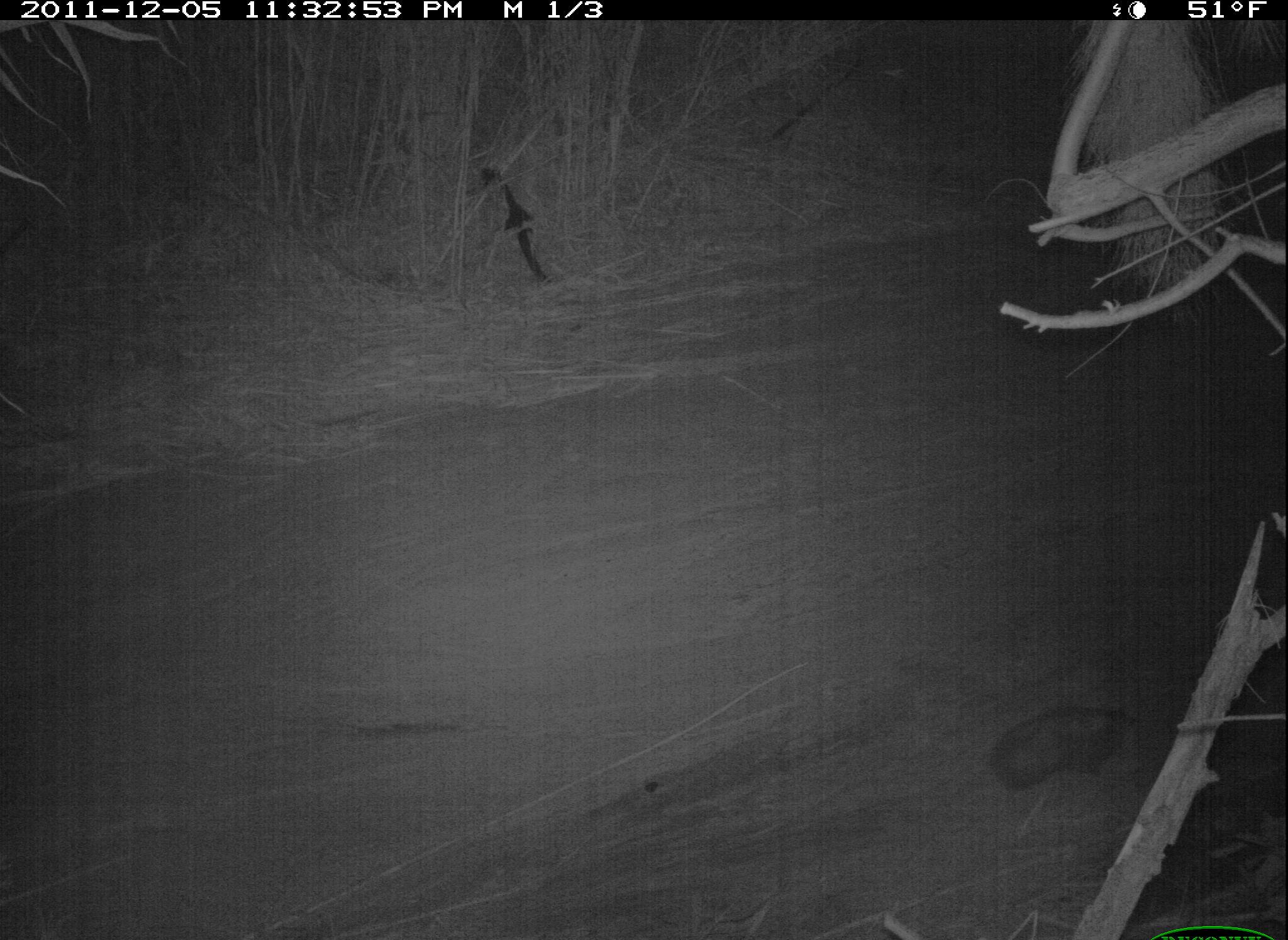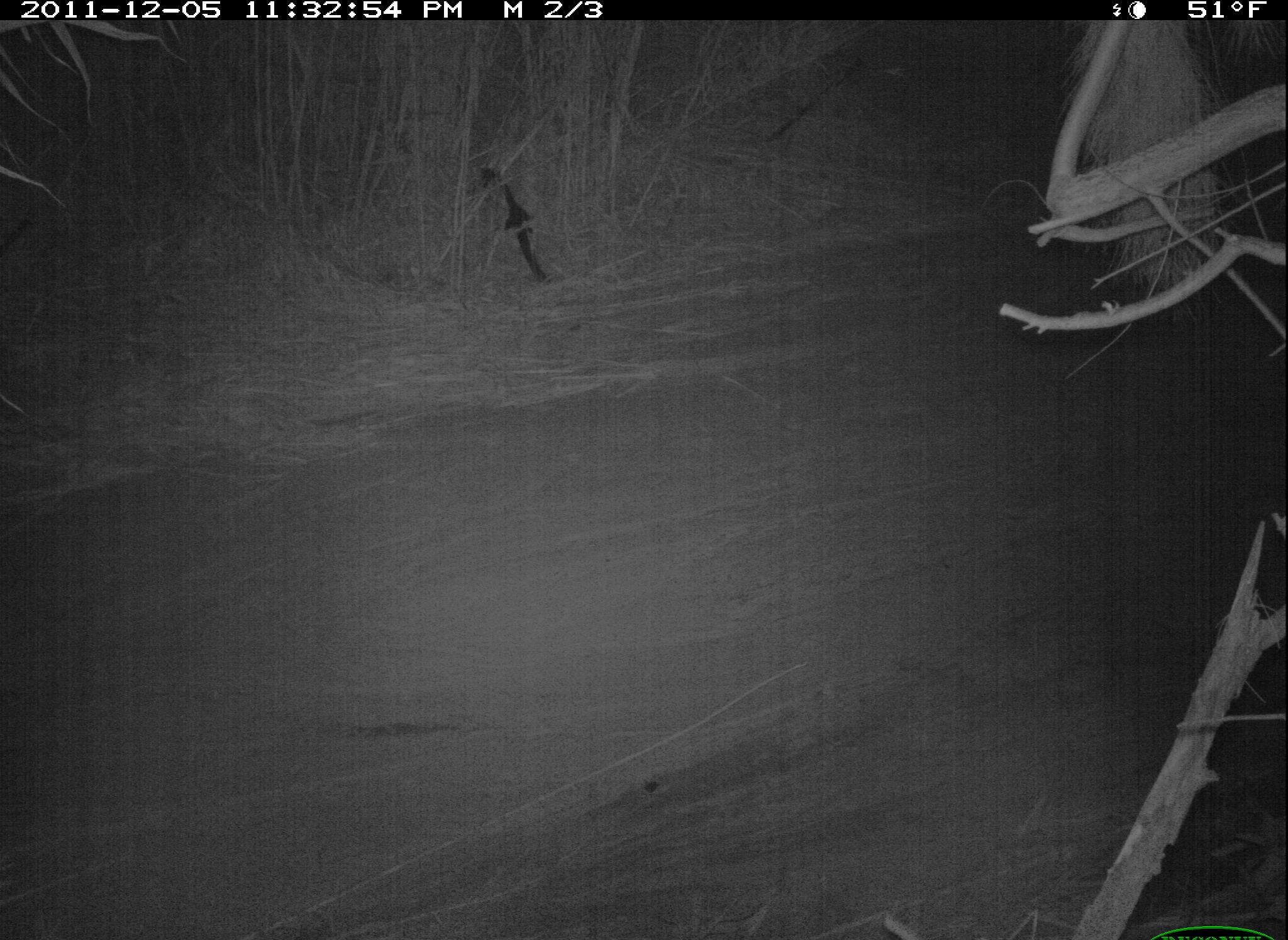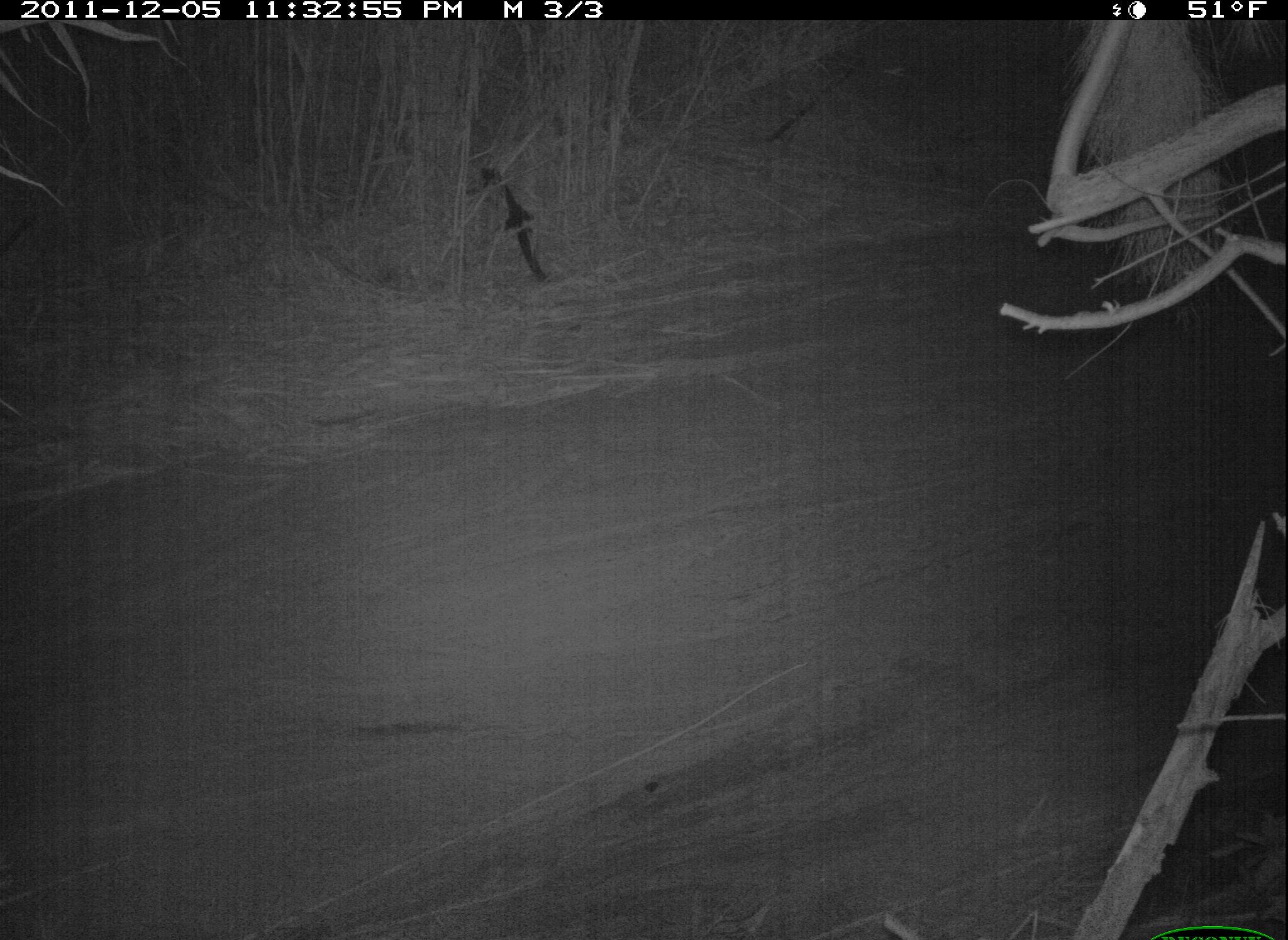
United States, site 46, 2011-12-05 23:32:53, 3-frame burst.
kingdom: Animalia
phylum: Chordata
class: Mammalia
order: Didelphimorphia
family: Didelphidae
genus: Didelphis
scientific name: Didelphis virginiana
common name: virginia opossum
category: opossum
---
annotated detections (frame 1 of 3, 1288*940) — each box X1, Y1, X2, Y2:
opossum: 942, 686, 1174, 802